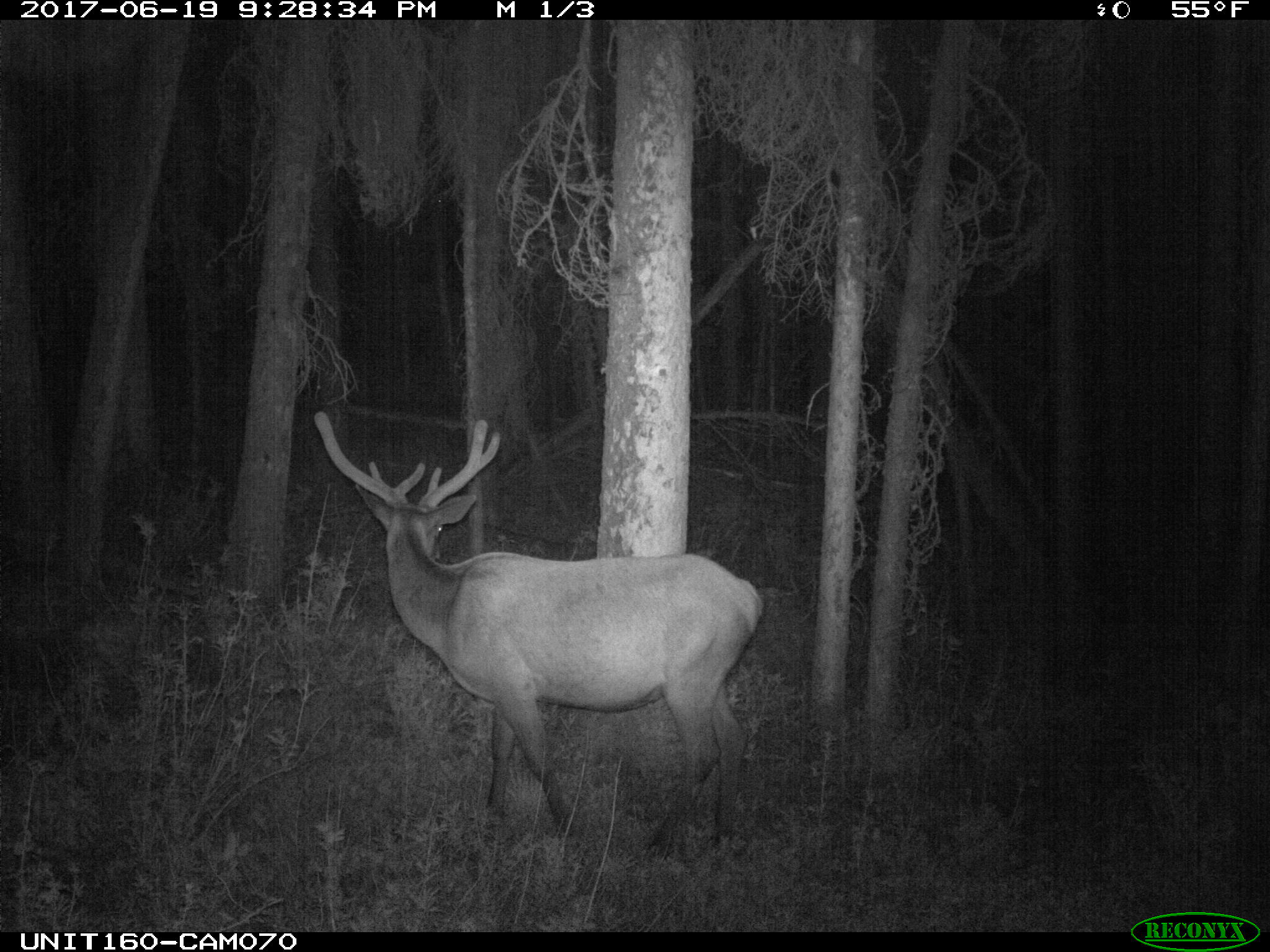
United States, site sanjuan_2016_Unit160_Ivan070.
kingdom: Animalia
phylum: Chordata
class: Mammalia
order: Artiodactyla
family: Cervidae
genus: Cervus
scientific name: Cervus elaphus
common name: red deer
Cervus elaphus (red deer).